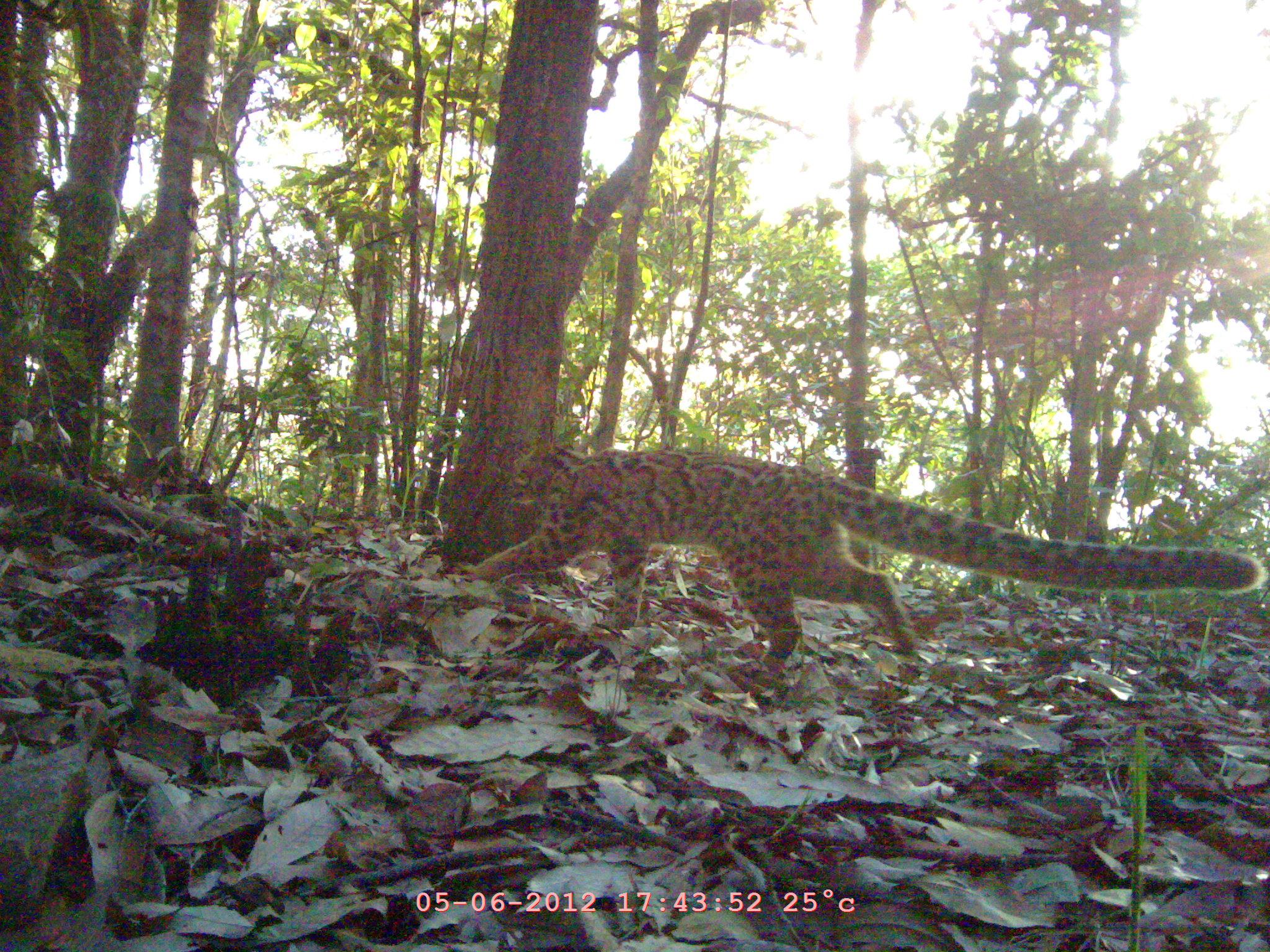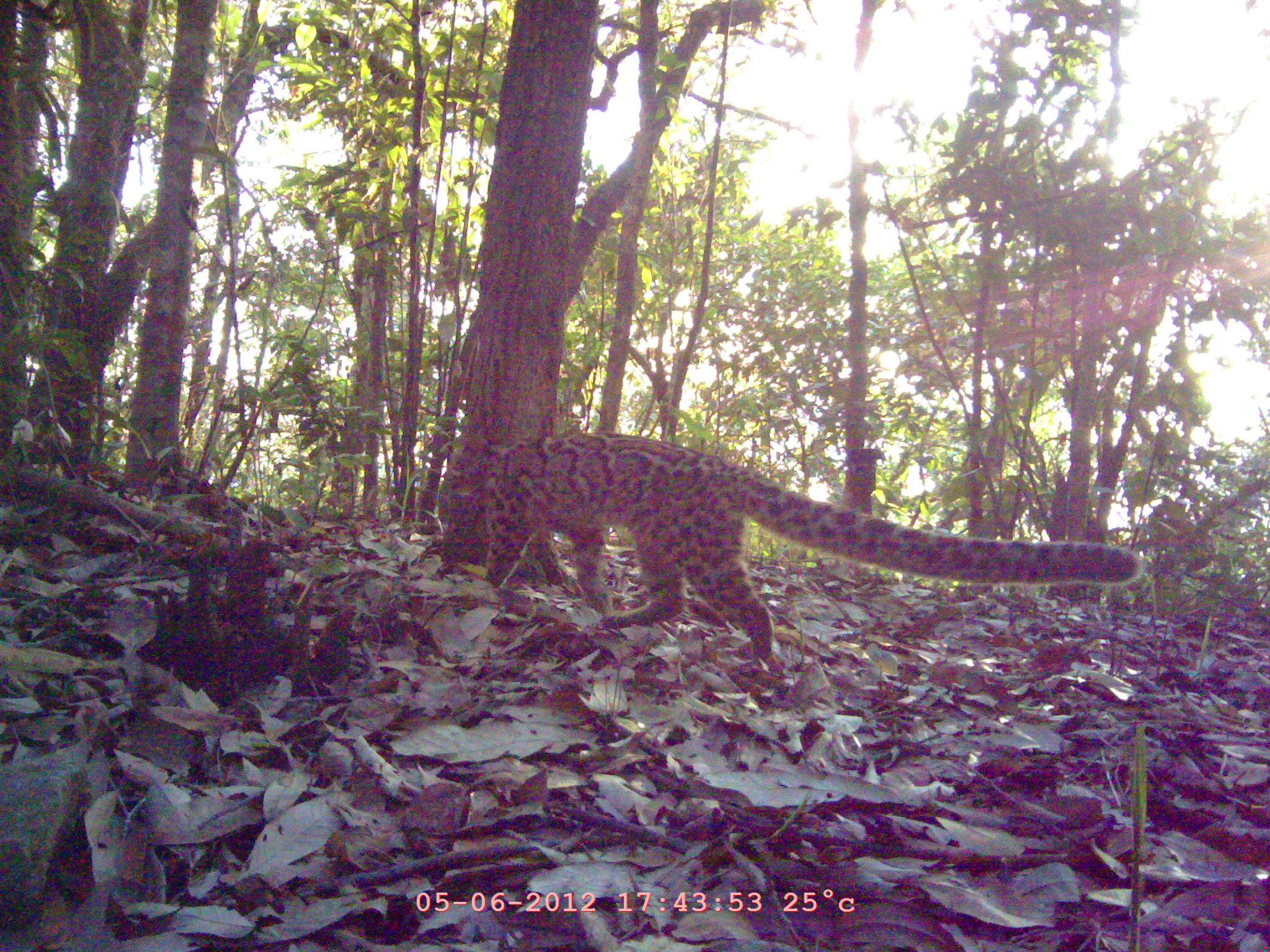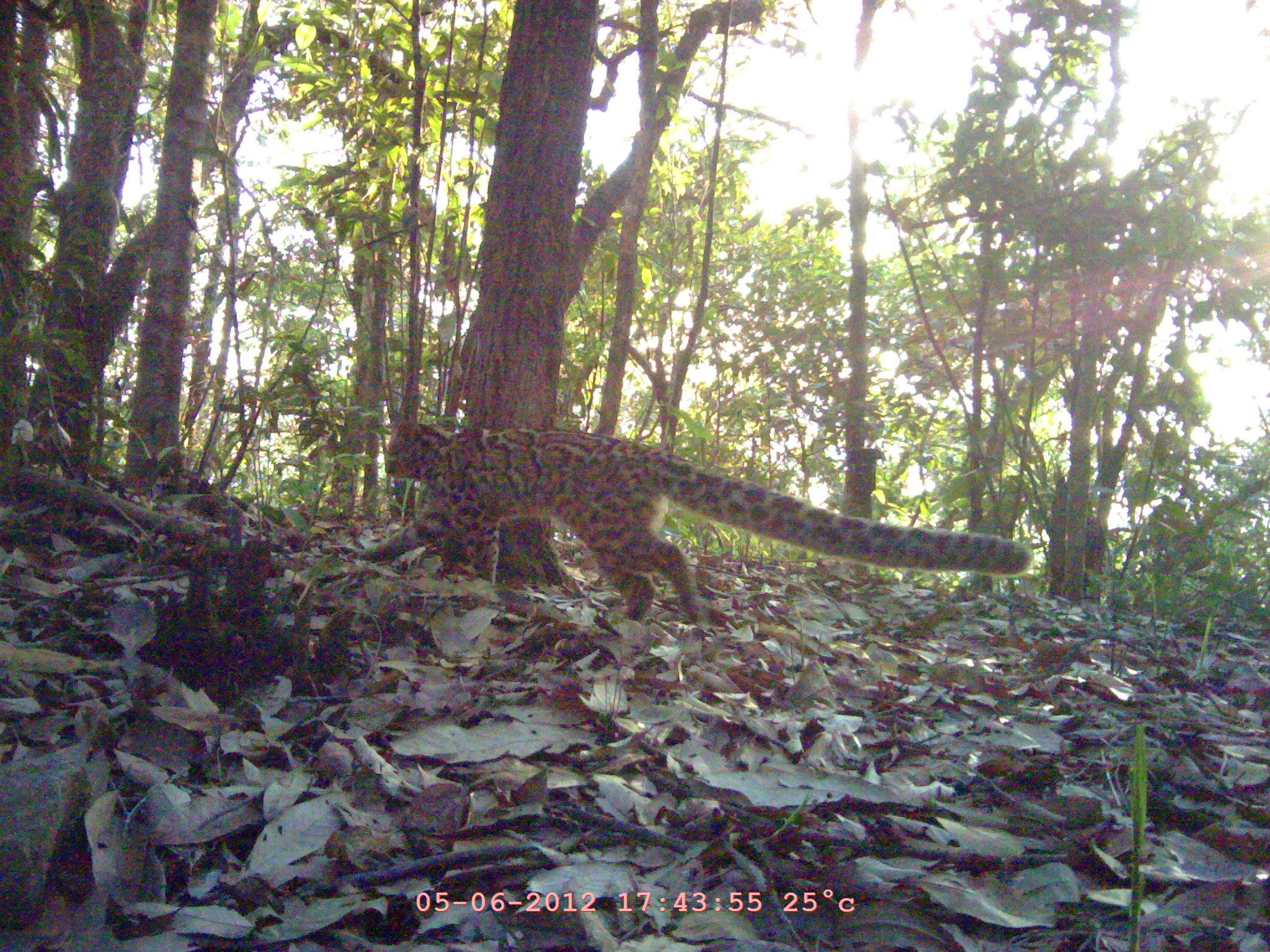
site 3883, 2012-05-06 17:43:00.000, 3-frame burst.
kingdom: Animalia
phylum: Chordata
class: Mammalia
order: Carnivora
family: Felidae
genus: Pardofelis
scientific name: Pardofelis marmorata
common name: marbled cat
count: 1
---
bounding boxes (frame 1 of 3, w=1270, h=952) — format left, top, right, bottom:
pardofelis marmorata: 470, 446, 1262, 668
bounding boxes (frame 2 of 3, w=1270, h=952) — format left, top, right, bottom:
pardofelis marmorata: 440, 433, 1141, 664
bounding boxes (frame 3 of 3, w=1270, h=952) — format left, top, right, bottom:
pardofelis marmorata: 360, 412, 1031, 623